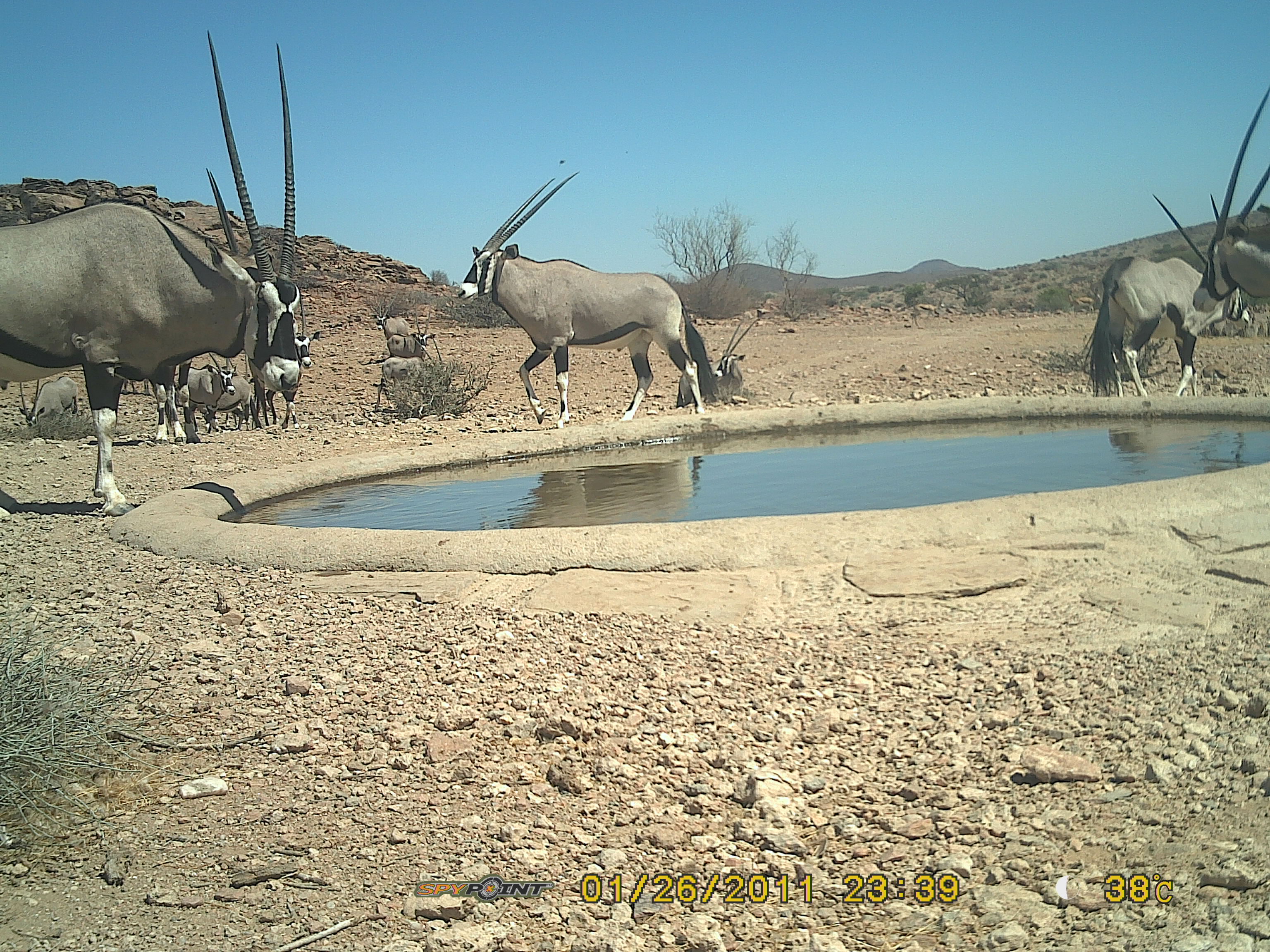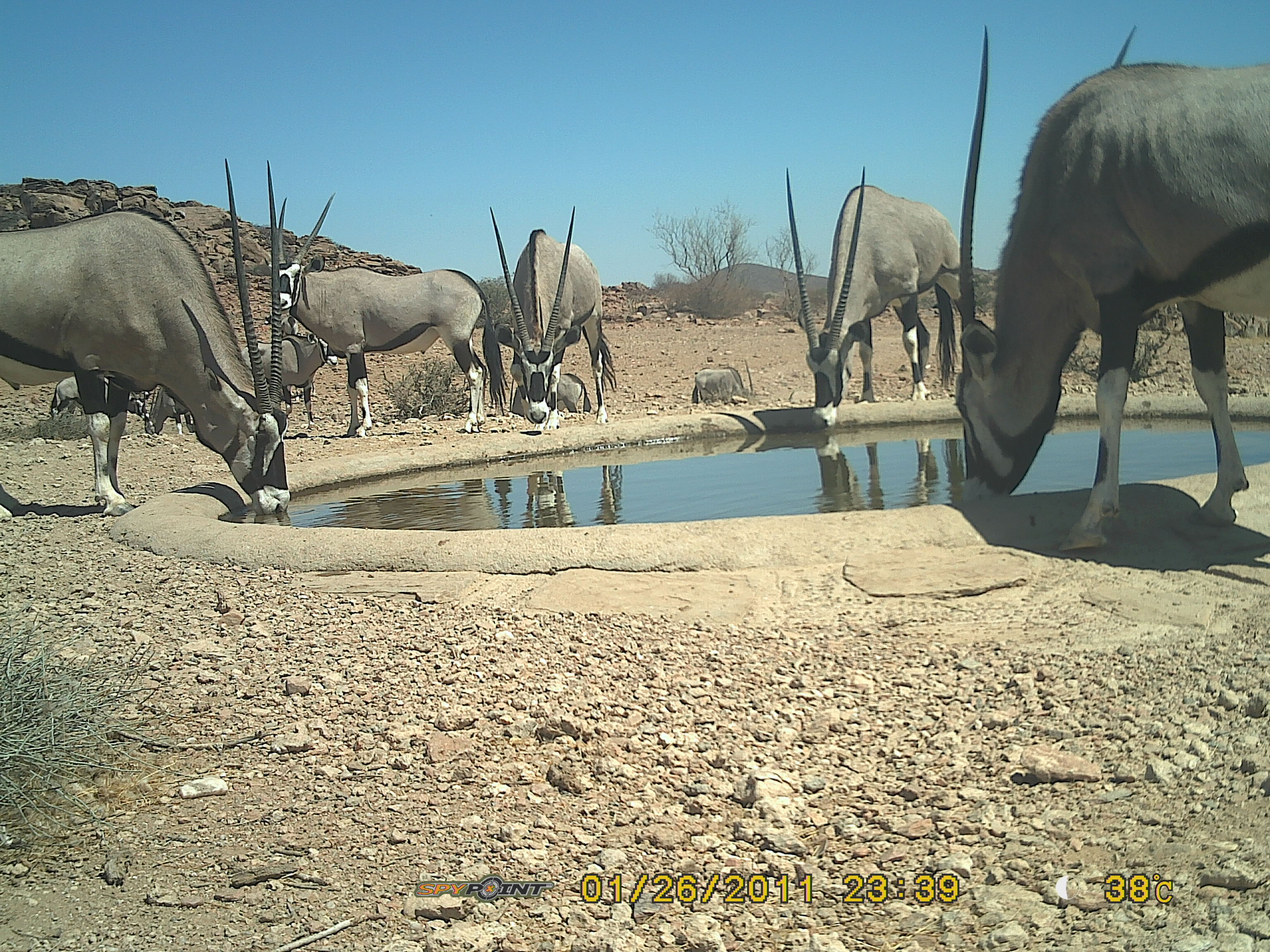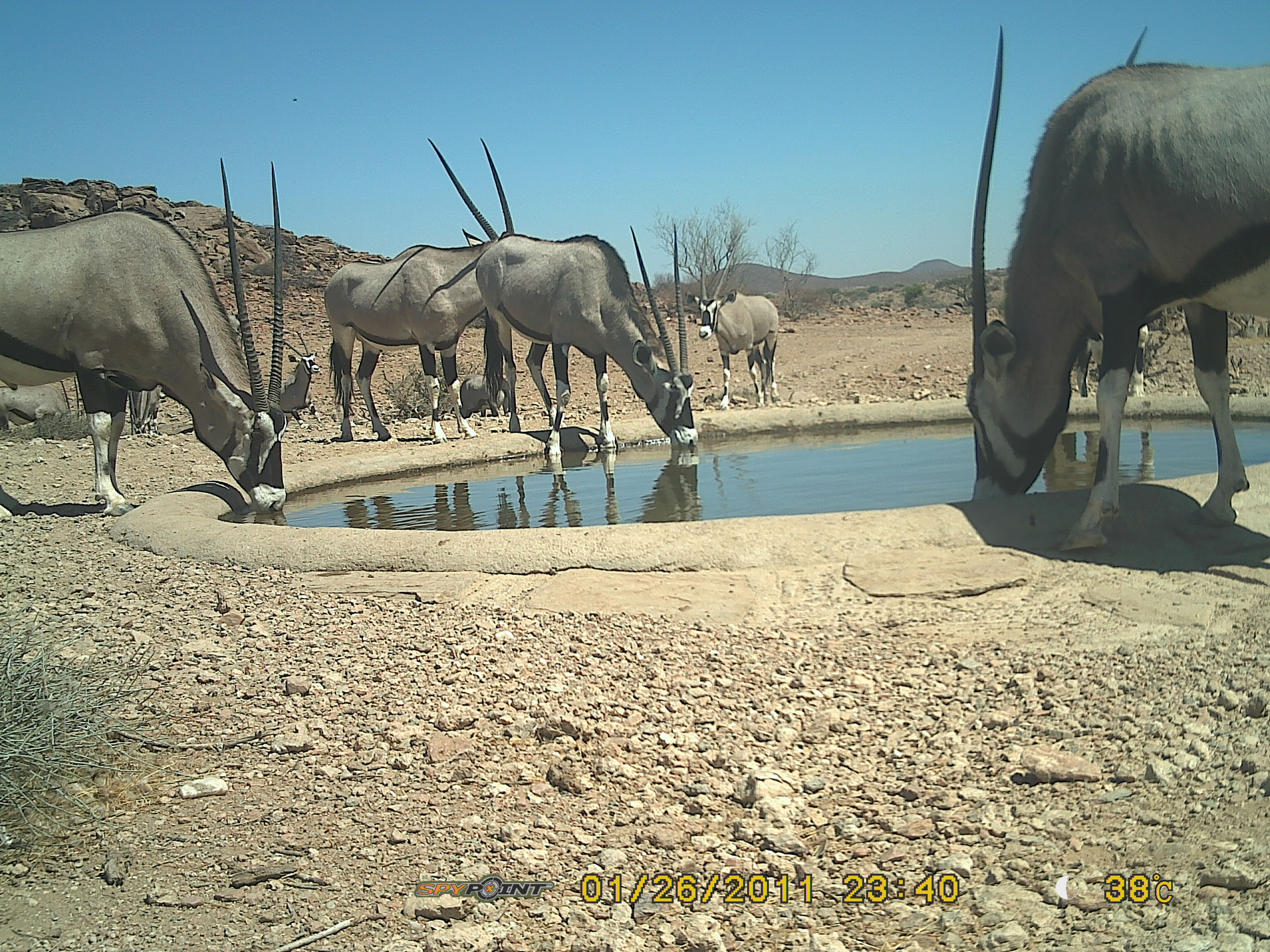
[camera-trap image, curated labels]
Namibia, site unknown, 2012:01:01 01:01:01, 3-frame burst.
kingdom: Animalia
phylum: Chordata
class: Mammalia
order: Artiodactyla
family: Bovidae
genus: Oryx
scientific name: Oryx gazella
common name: gemsbok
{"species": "Oryx gazella (gemsbok)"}